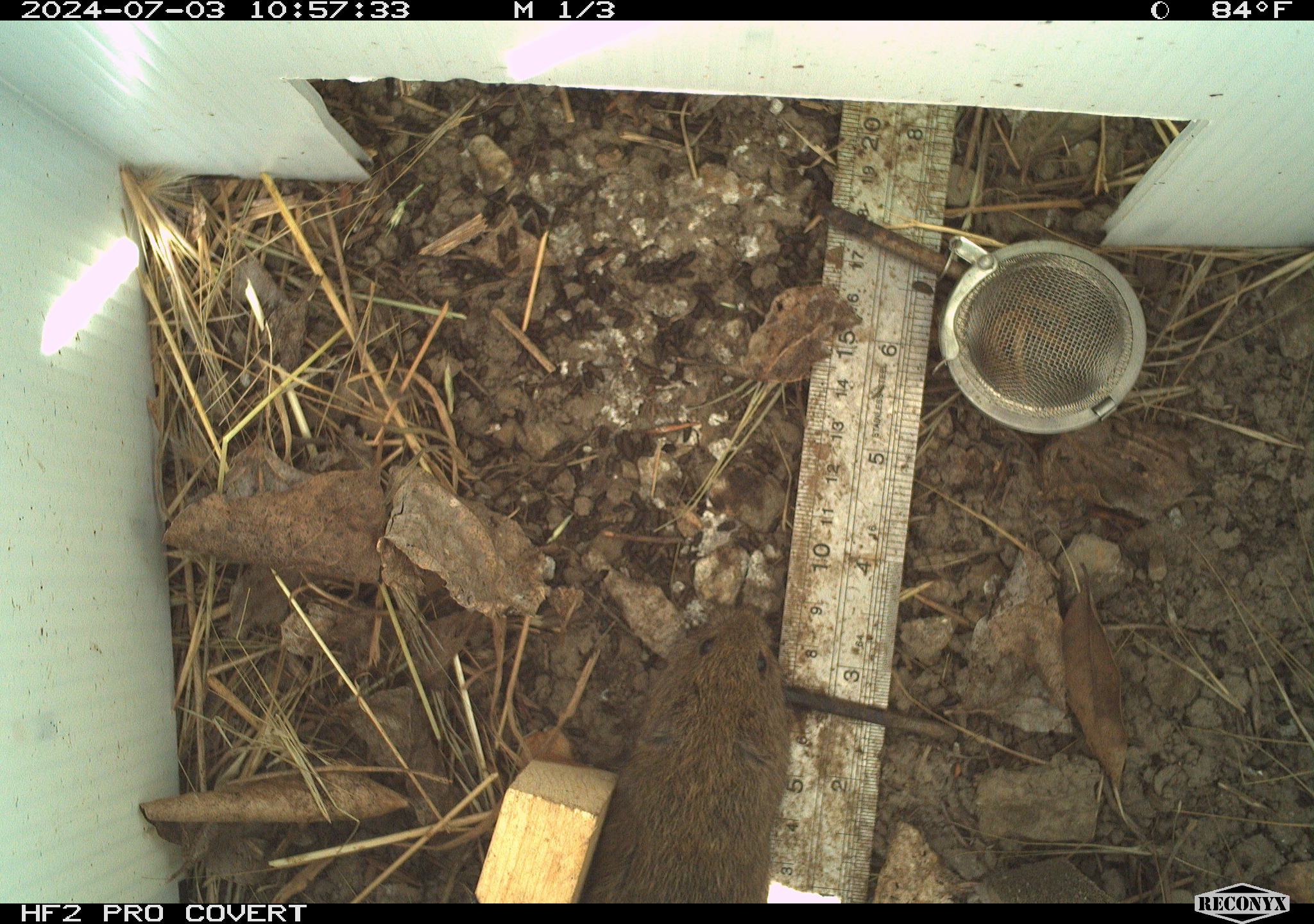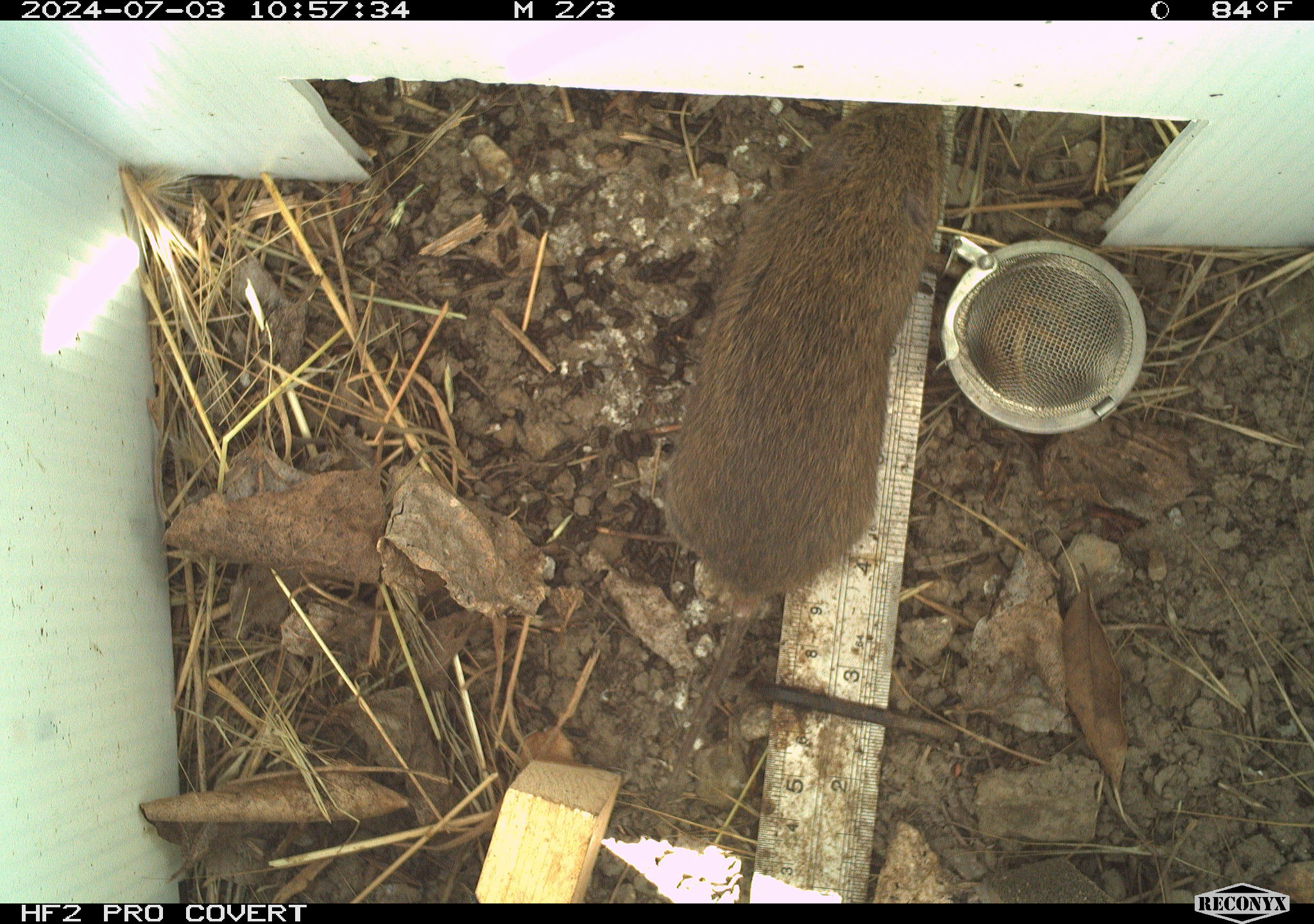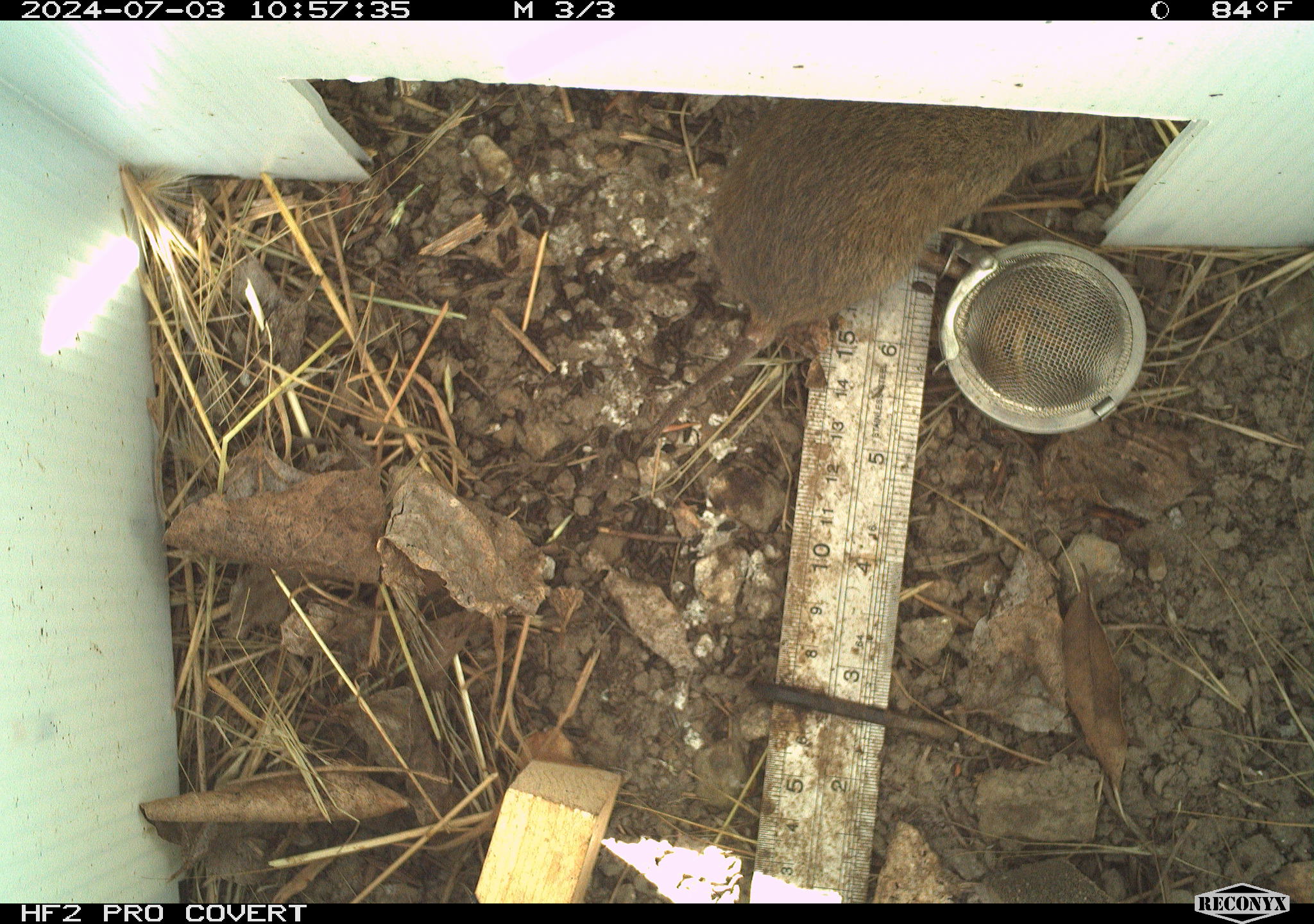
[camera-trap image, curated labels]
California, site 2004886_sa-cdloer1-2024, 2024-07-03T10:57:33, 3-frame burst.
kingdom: Animalia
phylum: Chordata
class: Mammalia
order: Rodentia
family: Cricetidae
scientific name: Arvicolinae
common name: voles, lemmings, and muskrats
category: arvicolinae subfamily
Arvicolinae subfamily (voles, lemmings, and muskrats) (Arvicolinae).